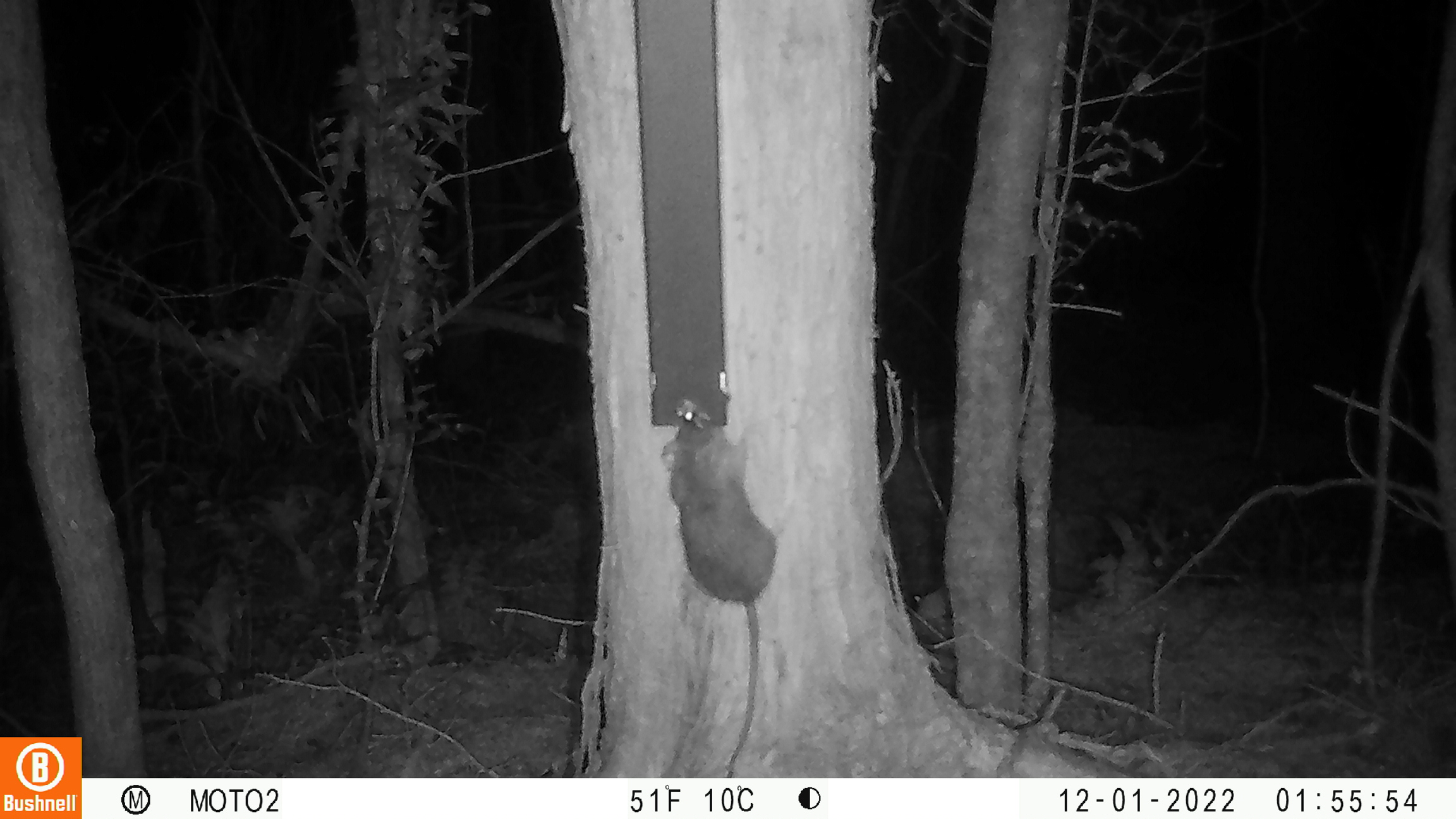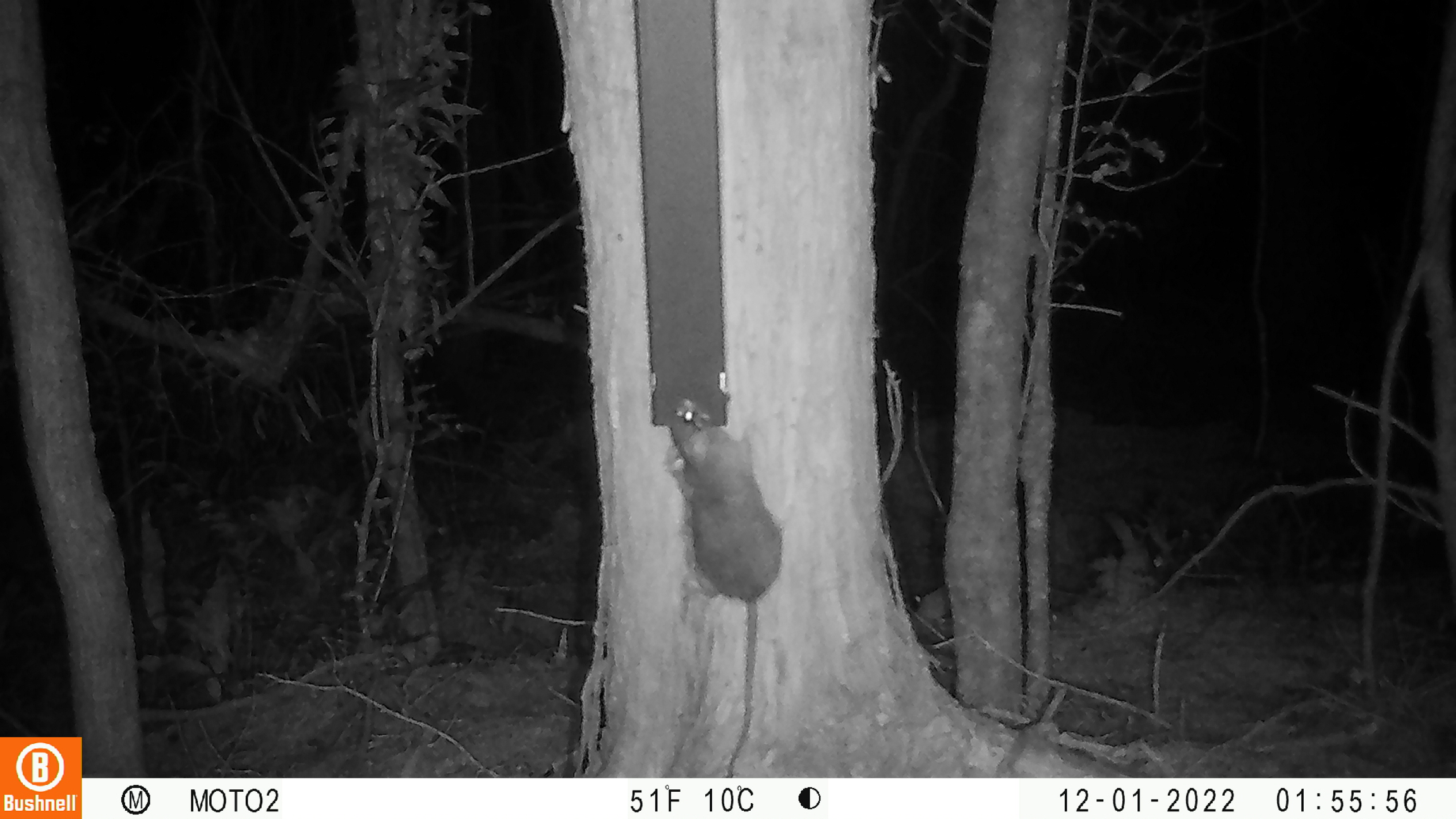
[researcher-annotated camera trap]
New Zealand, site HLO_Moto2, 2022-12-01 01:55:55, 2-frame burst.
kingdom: Animalia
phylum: Chordata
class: Mammalia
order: Rodentia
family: Muridae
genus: Rattus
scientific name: Rattus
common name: rat